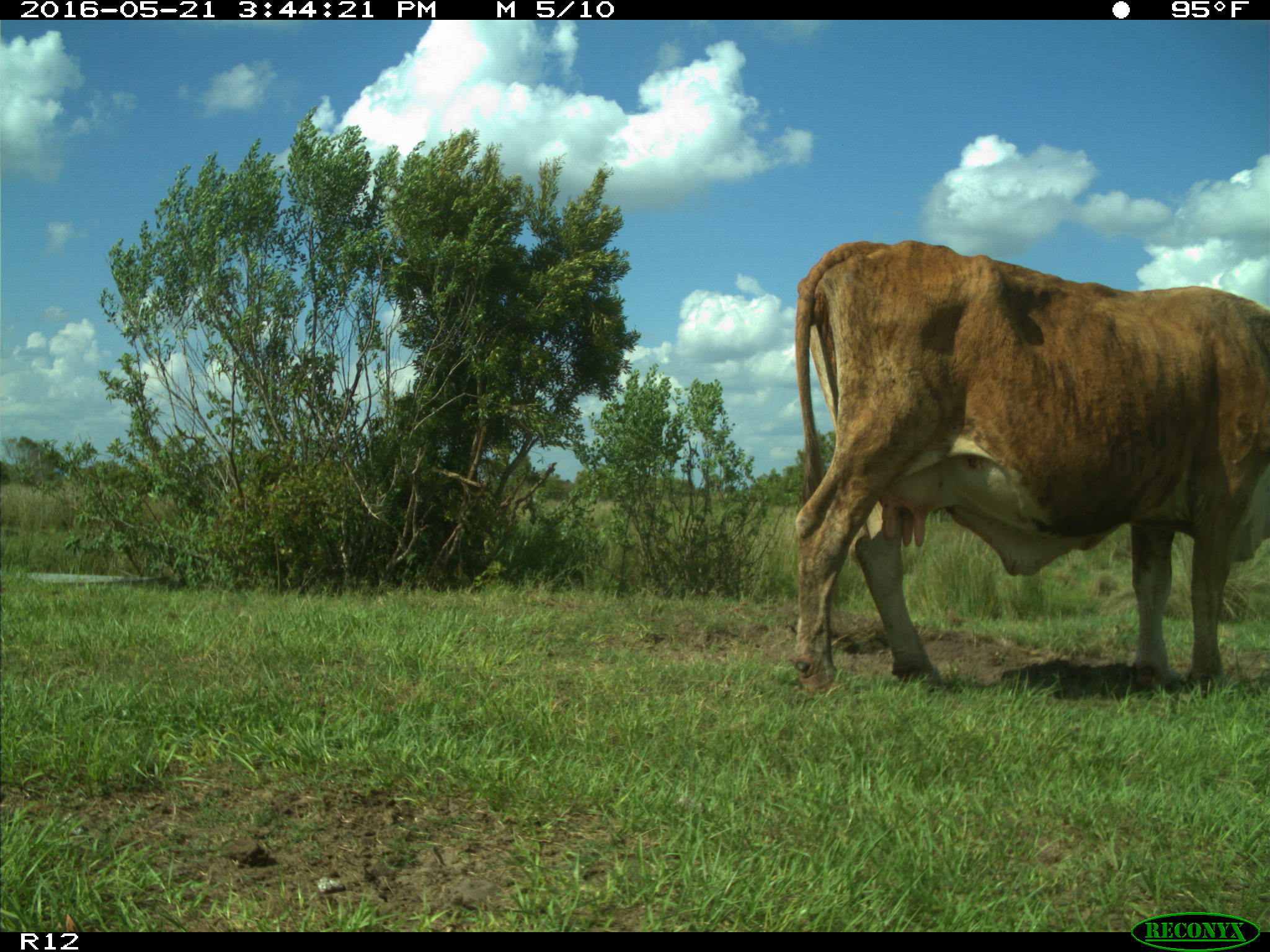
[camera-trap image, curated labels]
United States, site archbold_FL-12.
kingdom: Animalia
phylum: Chordata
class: Mammalia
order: Artiodactyla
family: Bovidae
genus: Bos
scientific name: Bos taurus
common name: domestic cow